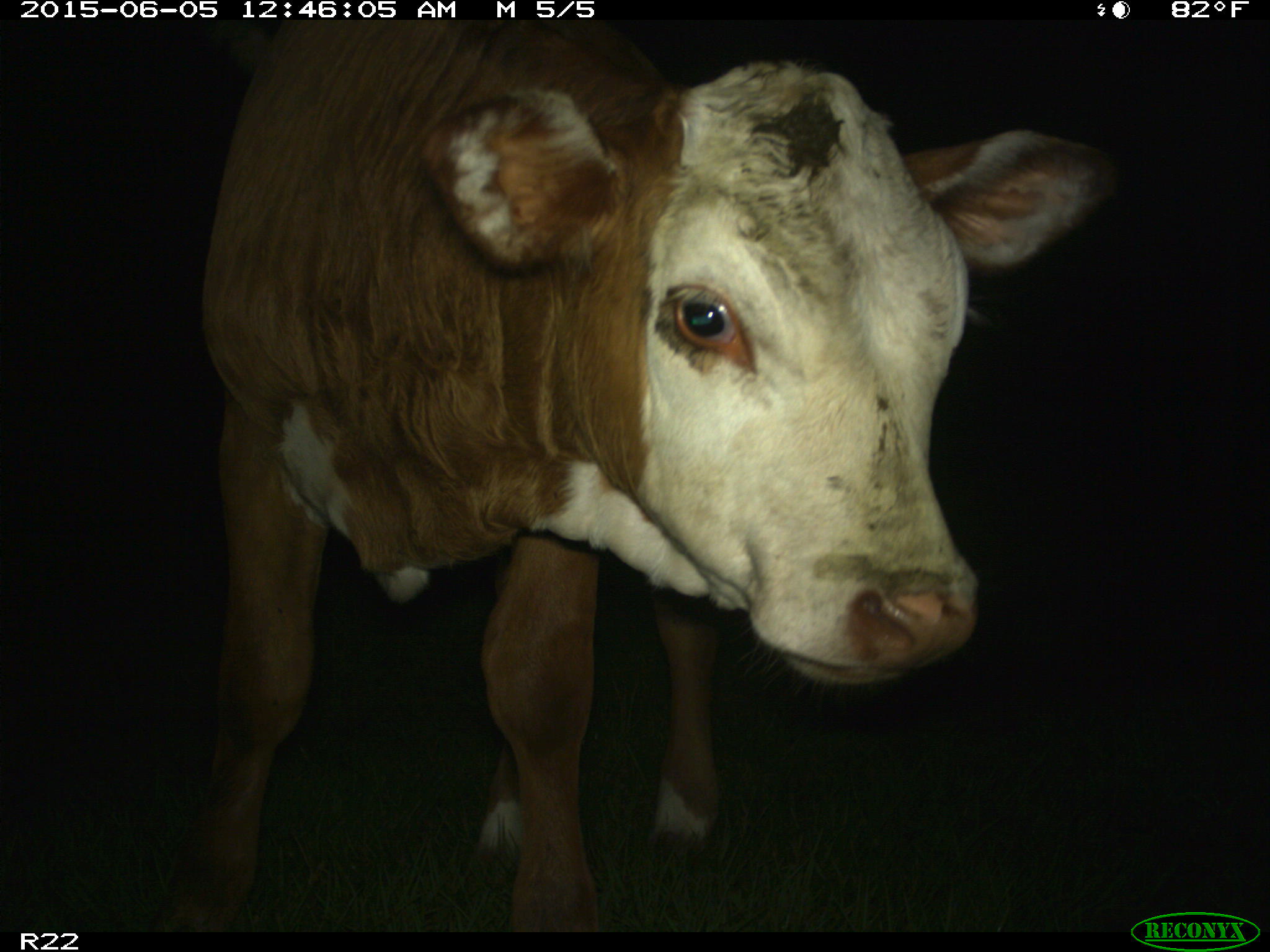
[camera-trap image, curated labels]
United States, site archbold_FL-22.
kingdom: Animalia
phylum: Chordata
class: Mammalia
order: Artiodactyla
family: Bovidae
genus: Bos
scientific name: Bos taurus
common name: domestic cow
Bos taurus (domestic cow).